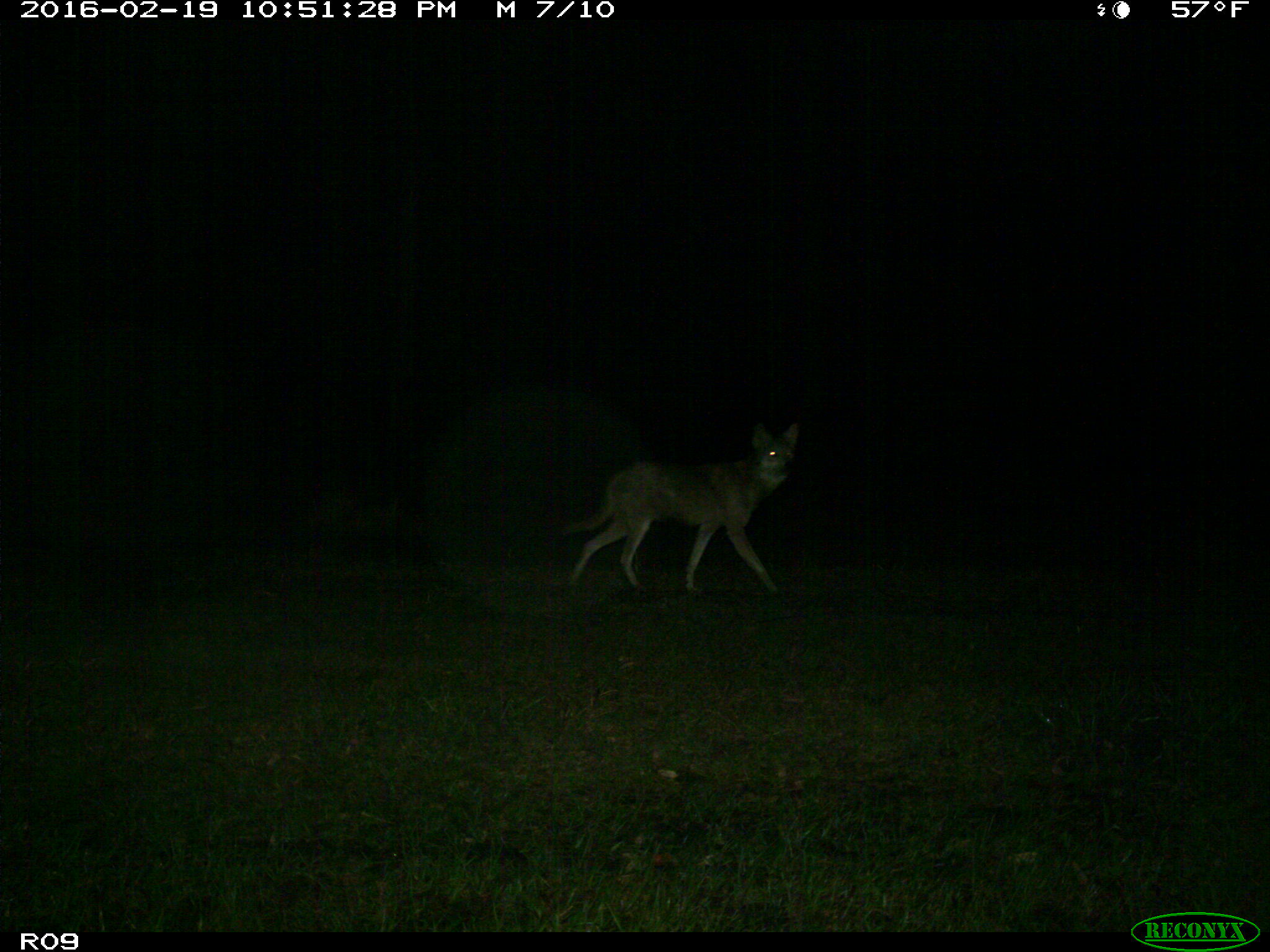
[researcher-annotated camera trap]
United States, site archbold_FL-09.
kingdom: Animalia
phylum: Chordata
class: Mammalia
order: Carnivora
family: Canidae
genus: Canis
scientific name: Canis latrans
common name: coyote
Canis latrans (coyote).